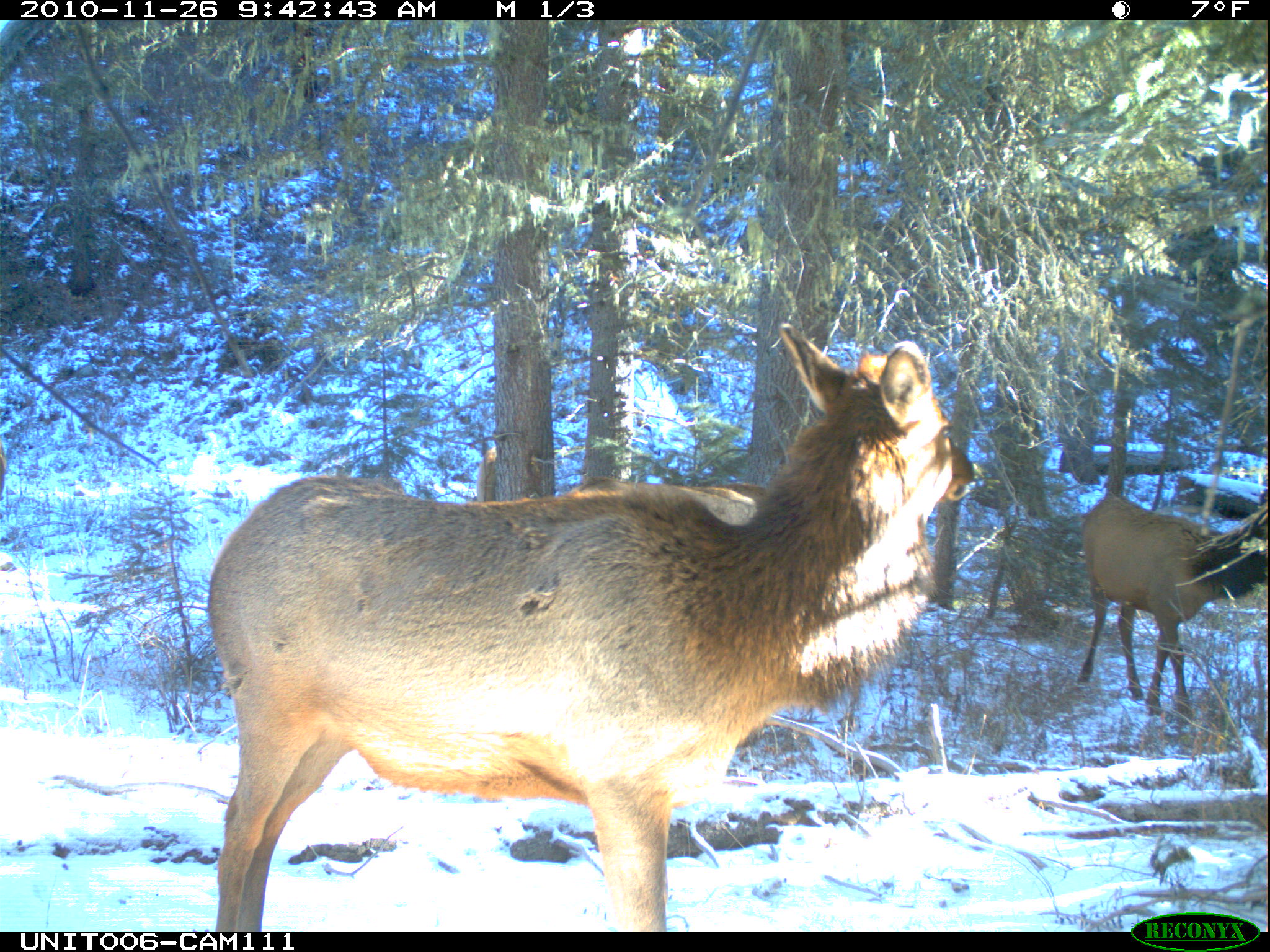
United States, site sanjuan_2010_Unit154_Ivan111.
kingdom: Animalia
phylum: Chordata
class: Mammalia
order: Artiodactyla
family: Cervidae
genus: Cervus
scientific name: Cervus elaphus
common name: red deer